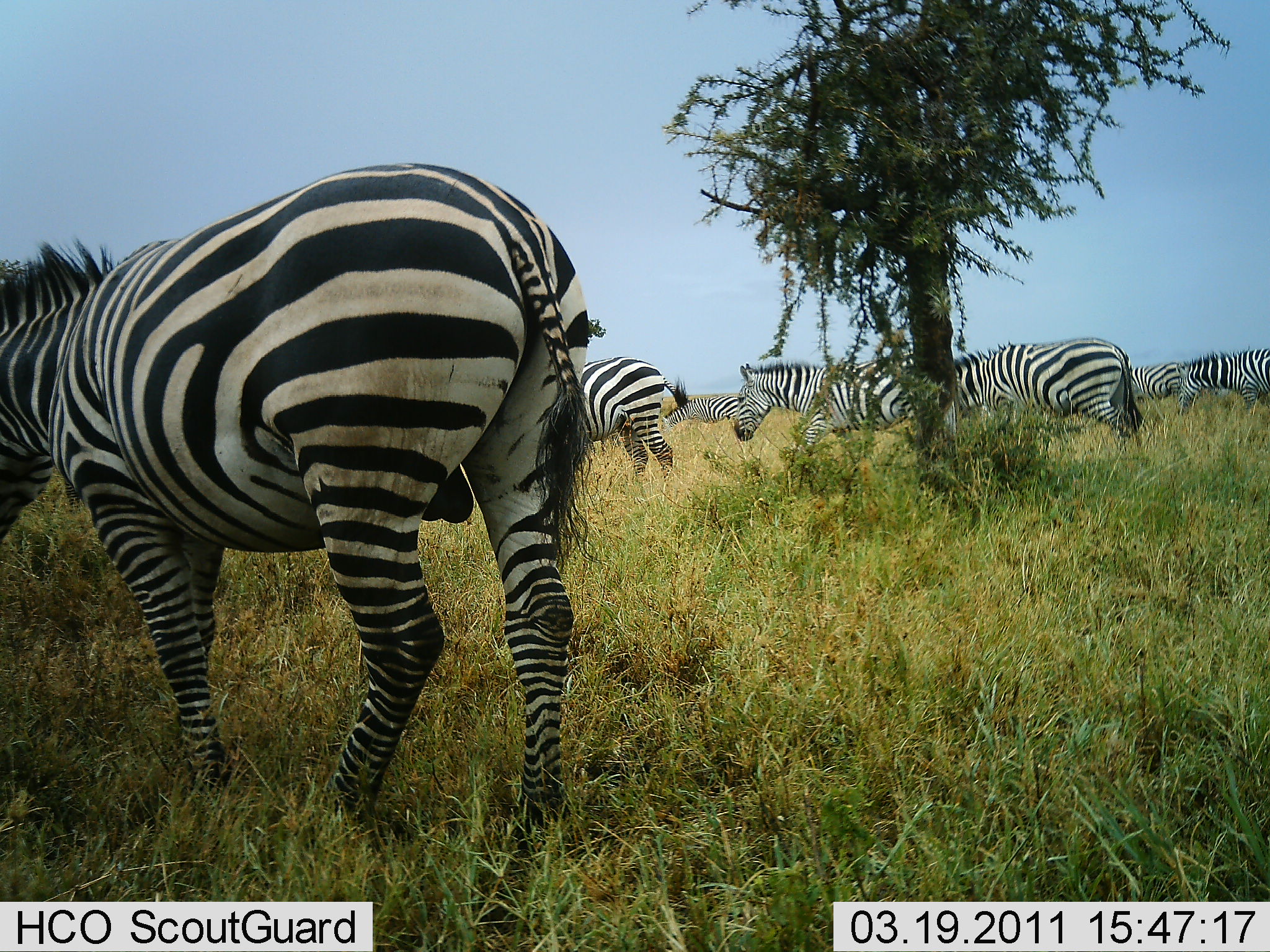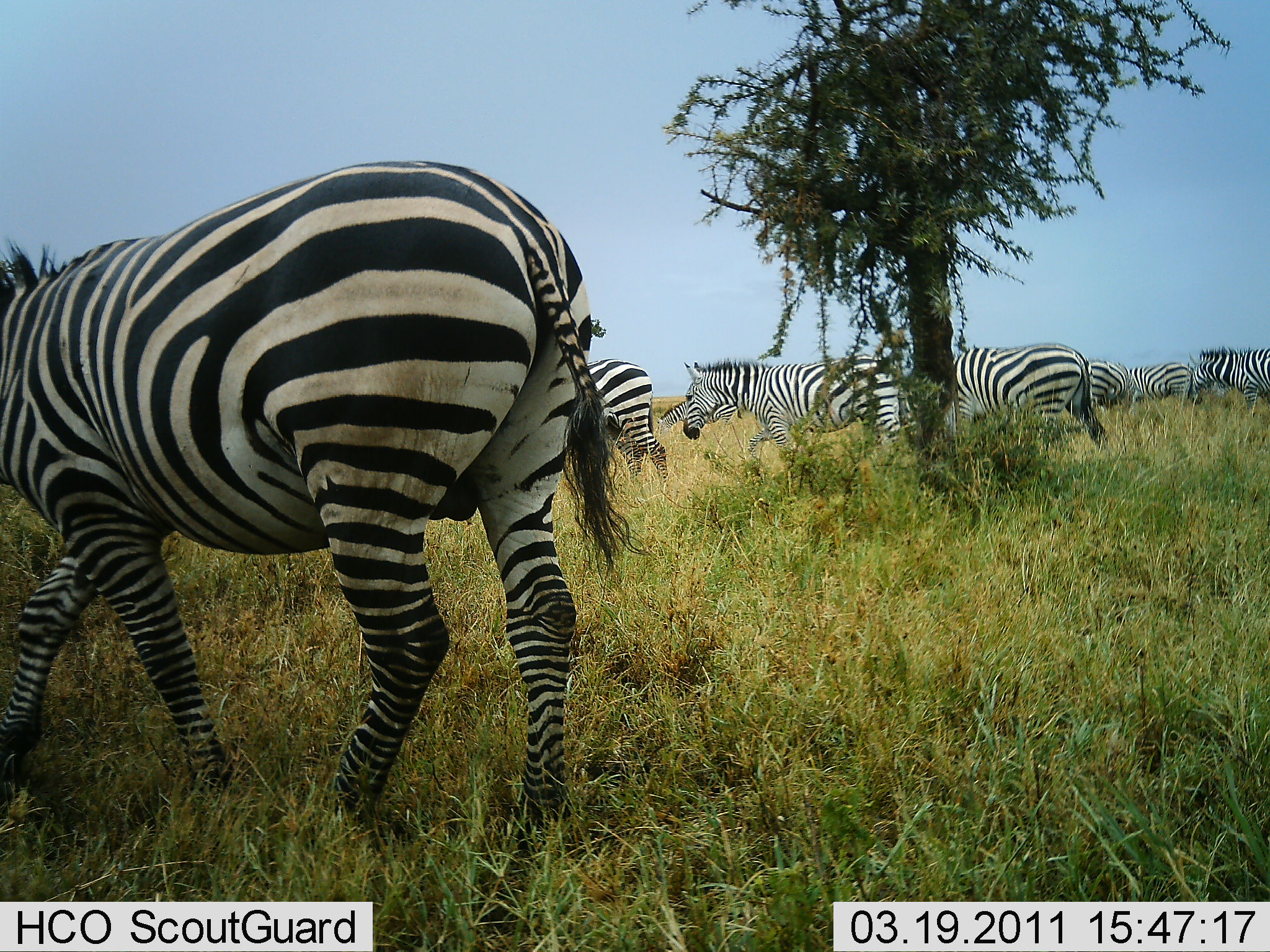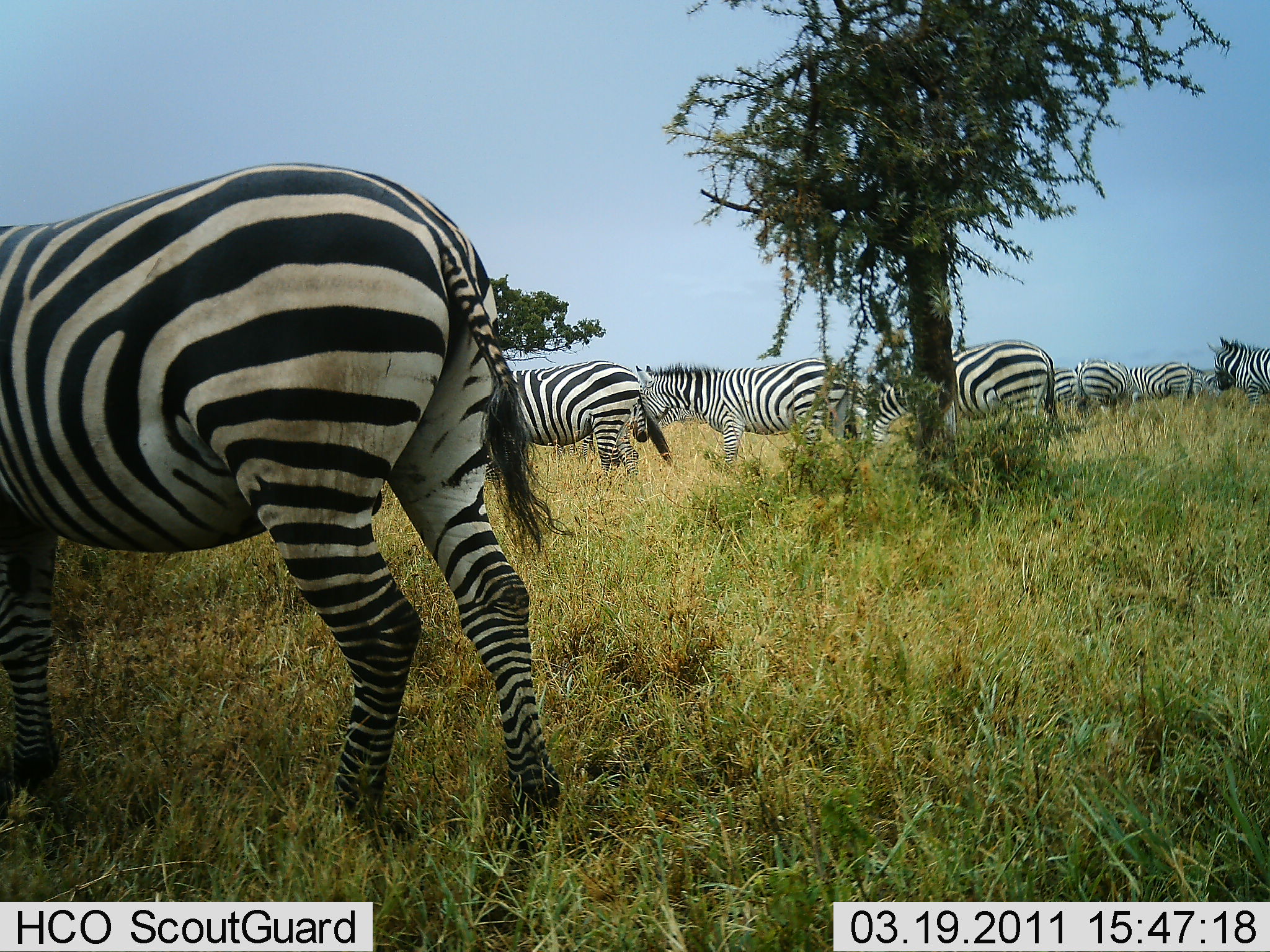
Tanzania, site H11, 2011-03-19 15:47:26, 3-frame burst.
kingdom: Animalia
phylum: Chordata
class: Mammalia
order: Perissodactyla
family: Equidae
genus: Equus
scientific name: Equus quagga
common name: plains zebra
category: zebra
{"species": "zebra (plains zebra) (Equus quagga)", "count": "8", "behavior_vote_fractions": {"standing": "29%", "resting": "0%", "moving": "100%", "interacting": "0%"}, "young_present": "0%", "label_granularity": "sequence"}